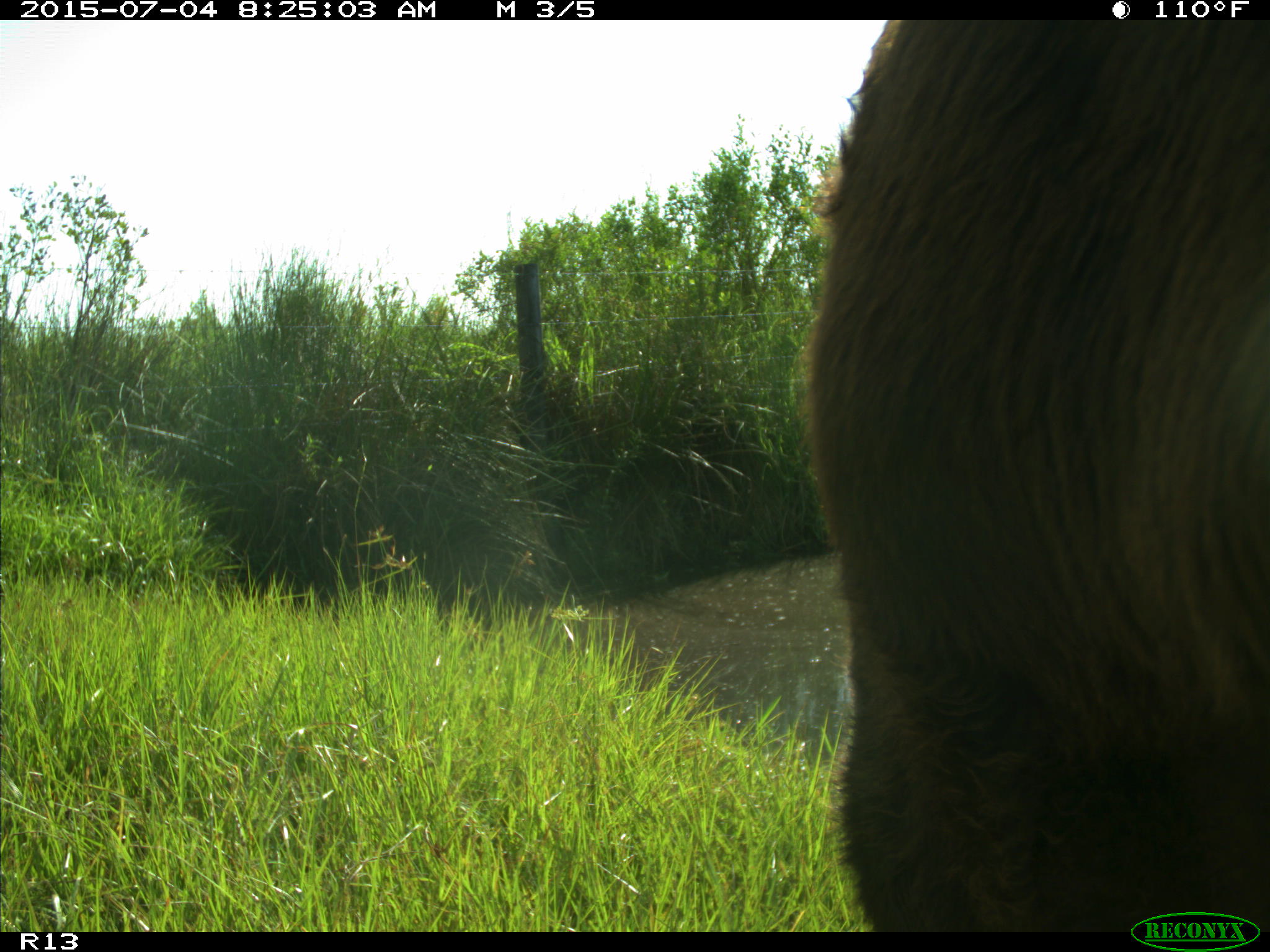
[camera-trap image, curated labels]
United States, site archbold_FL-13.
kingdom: Animalia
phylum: Chordata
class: Mammalia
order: Artiodactyla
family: Bovidae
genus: Bos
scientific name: Bos taurus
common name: domestic cow